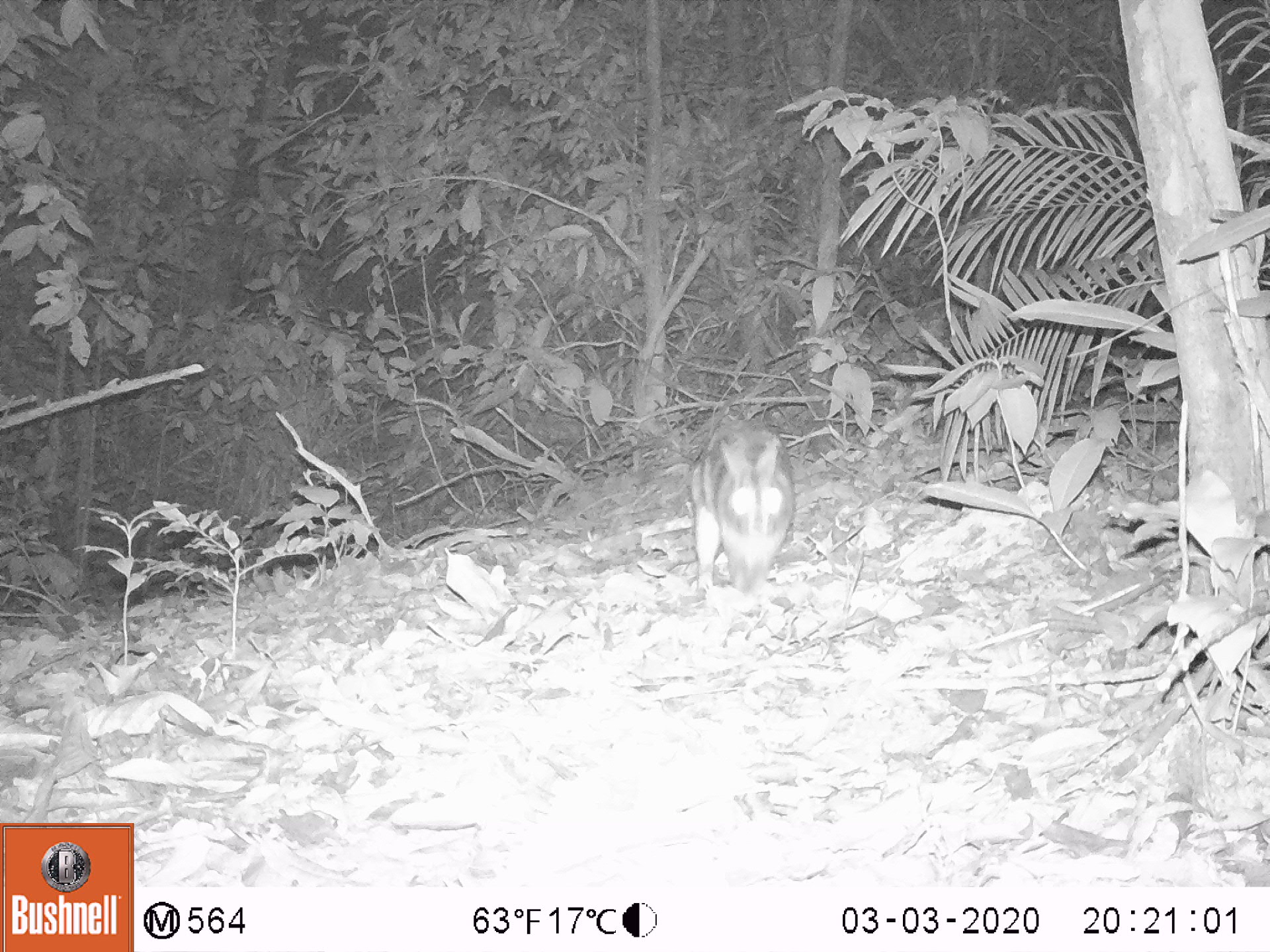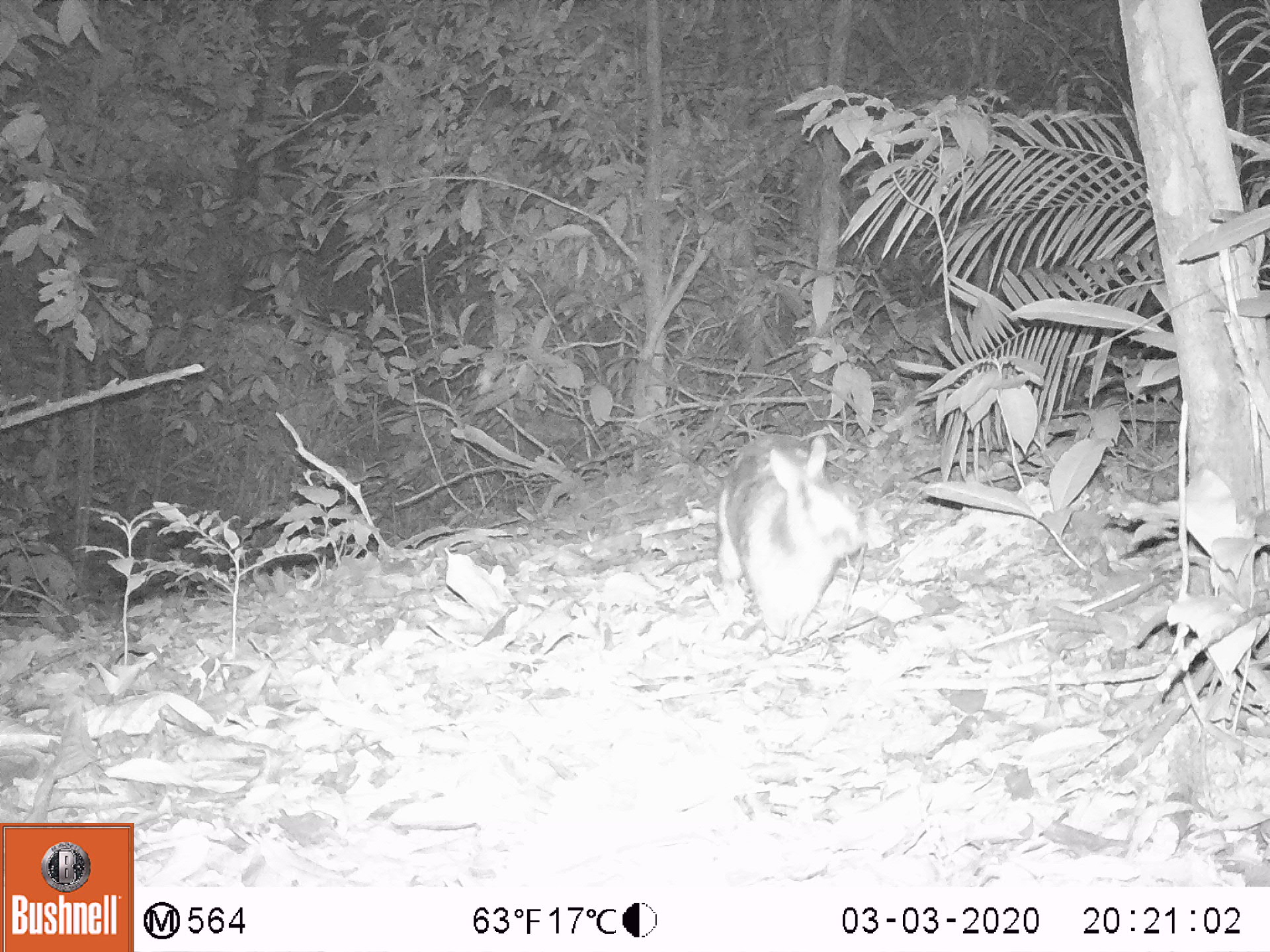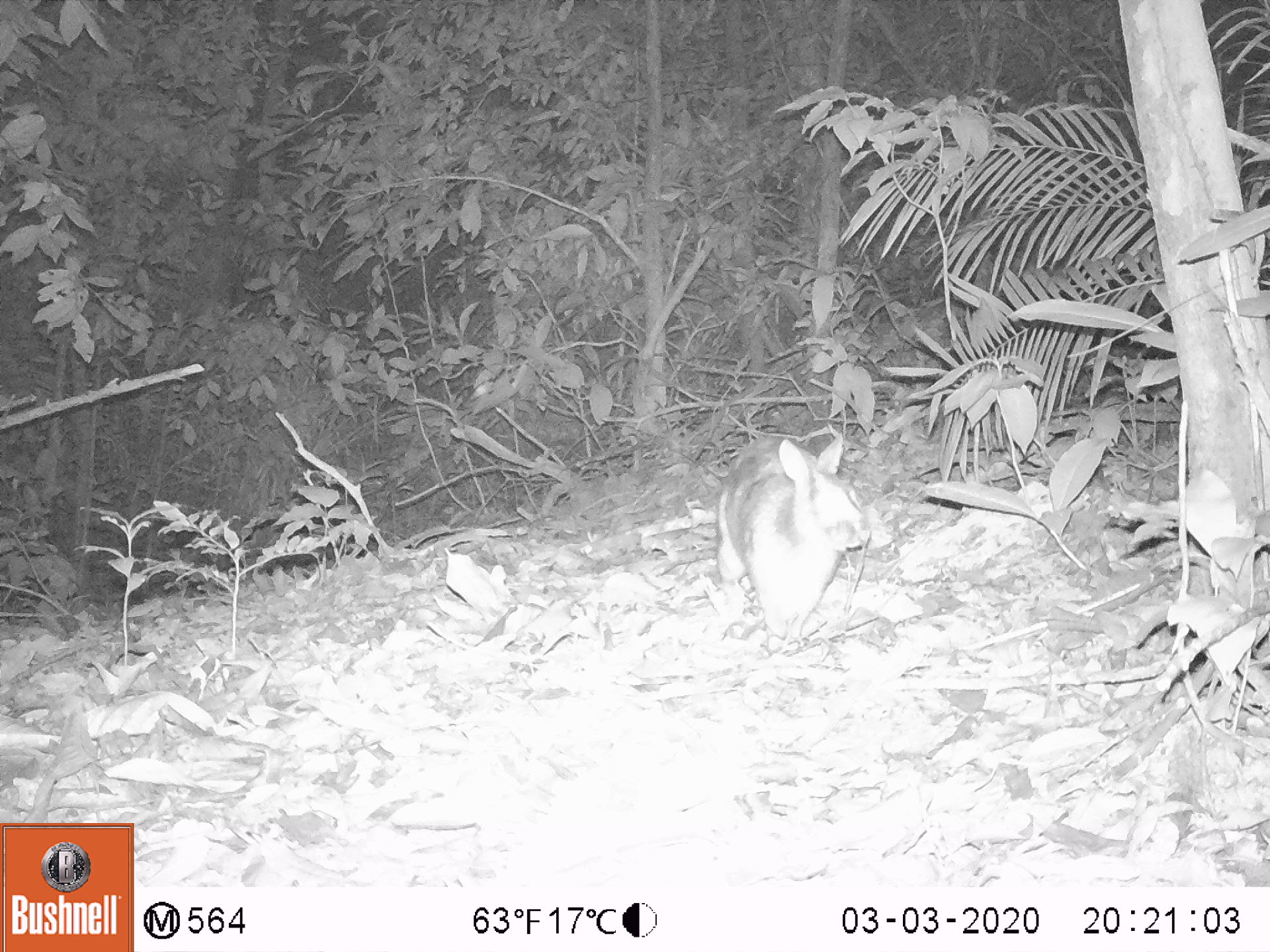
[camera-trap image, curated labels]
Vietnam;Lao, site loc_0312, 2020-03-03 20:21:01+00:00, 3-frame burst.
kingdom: Animalia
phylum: Chordata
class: Mammalia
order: Lagomorpha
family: Leporidae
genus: Nesolagus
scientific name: Nesolagus timminsi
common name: annamite striped rabbit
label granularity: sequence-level